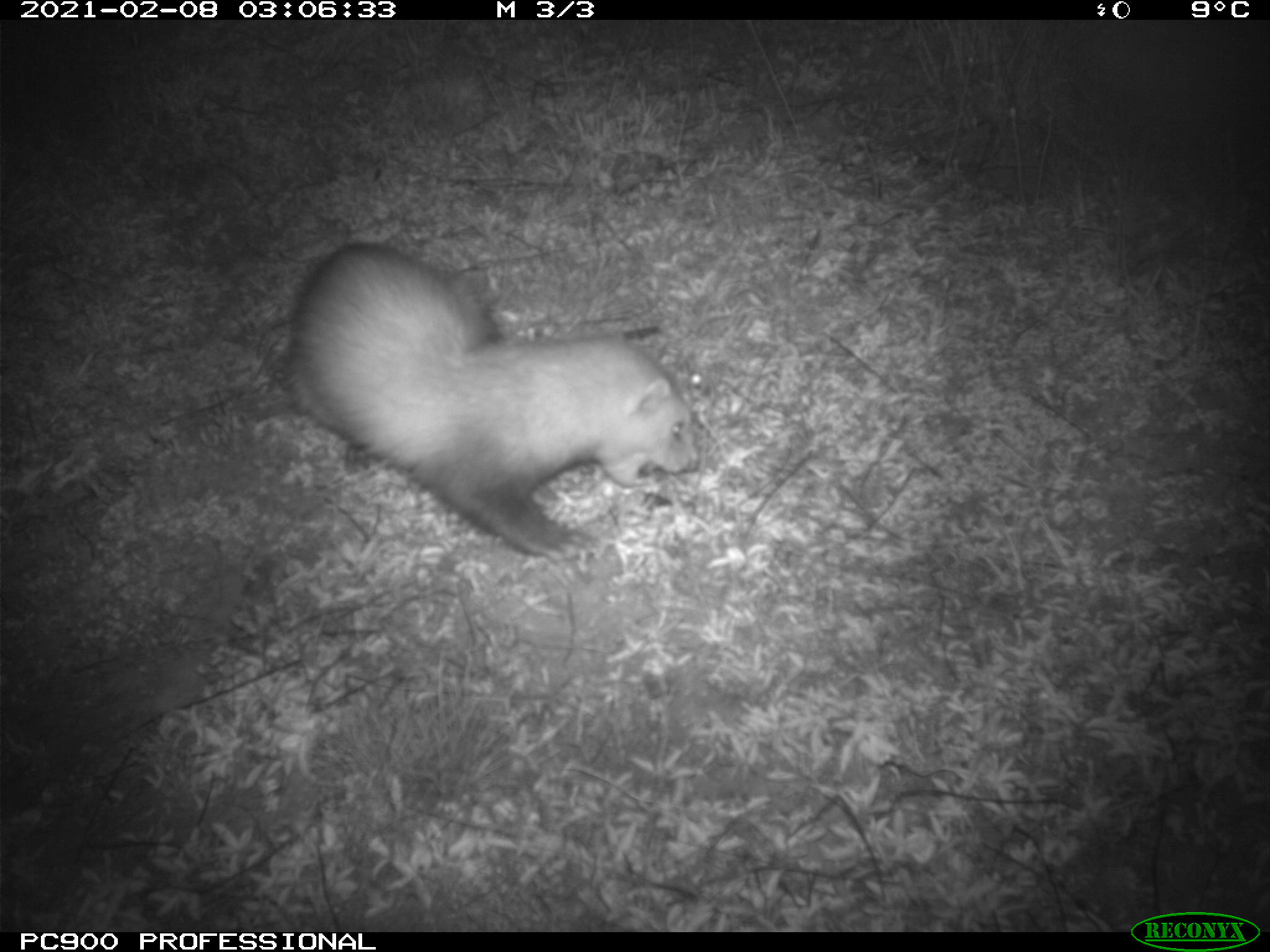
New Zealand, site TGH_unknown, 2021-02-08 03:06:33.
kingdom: Animalia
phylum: Chordata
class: Mammalia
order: Carnivora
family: Mustelidae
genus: Mustela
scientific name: Mustela furo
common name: ferret